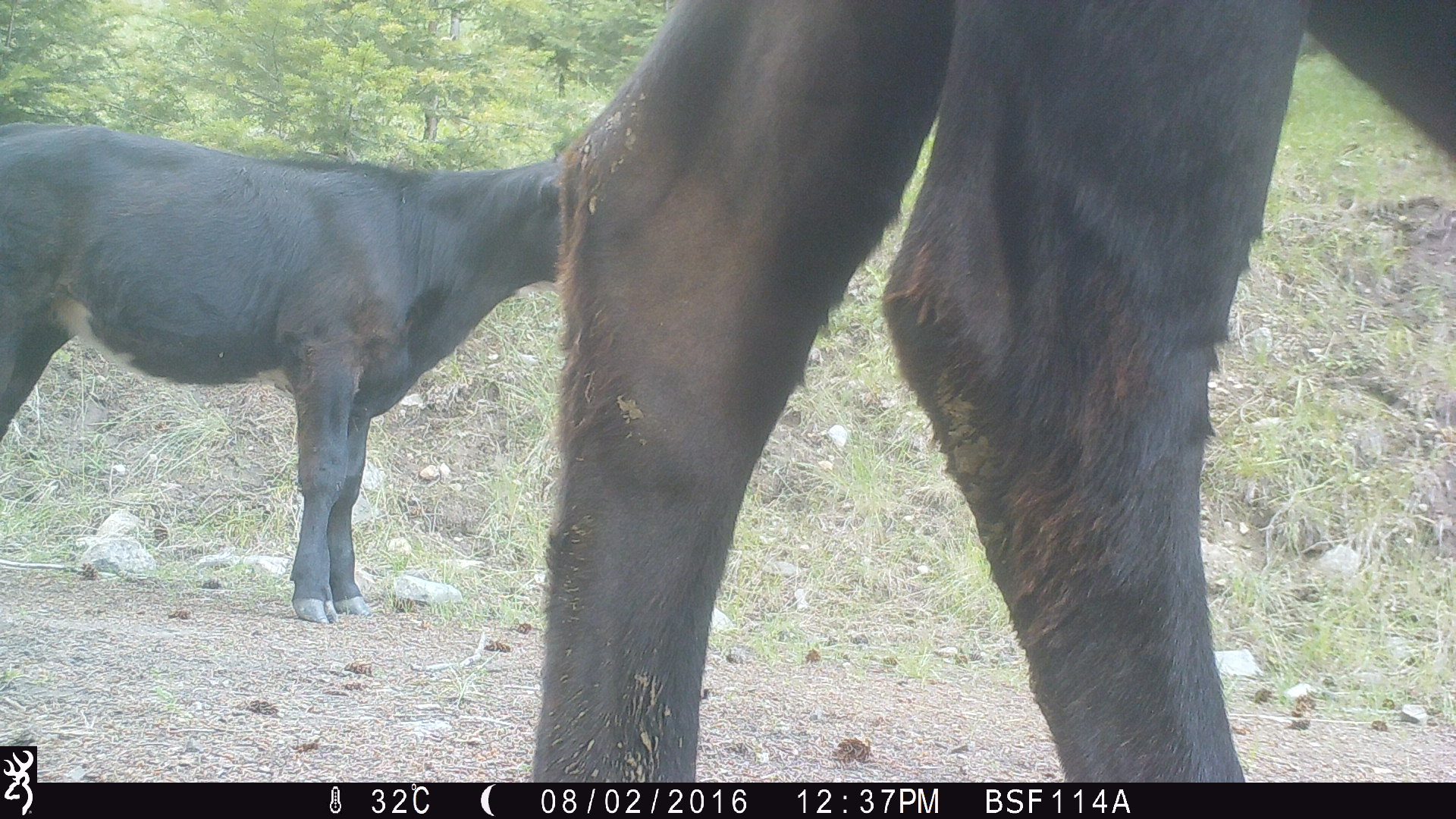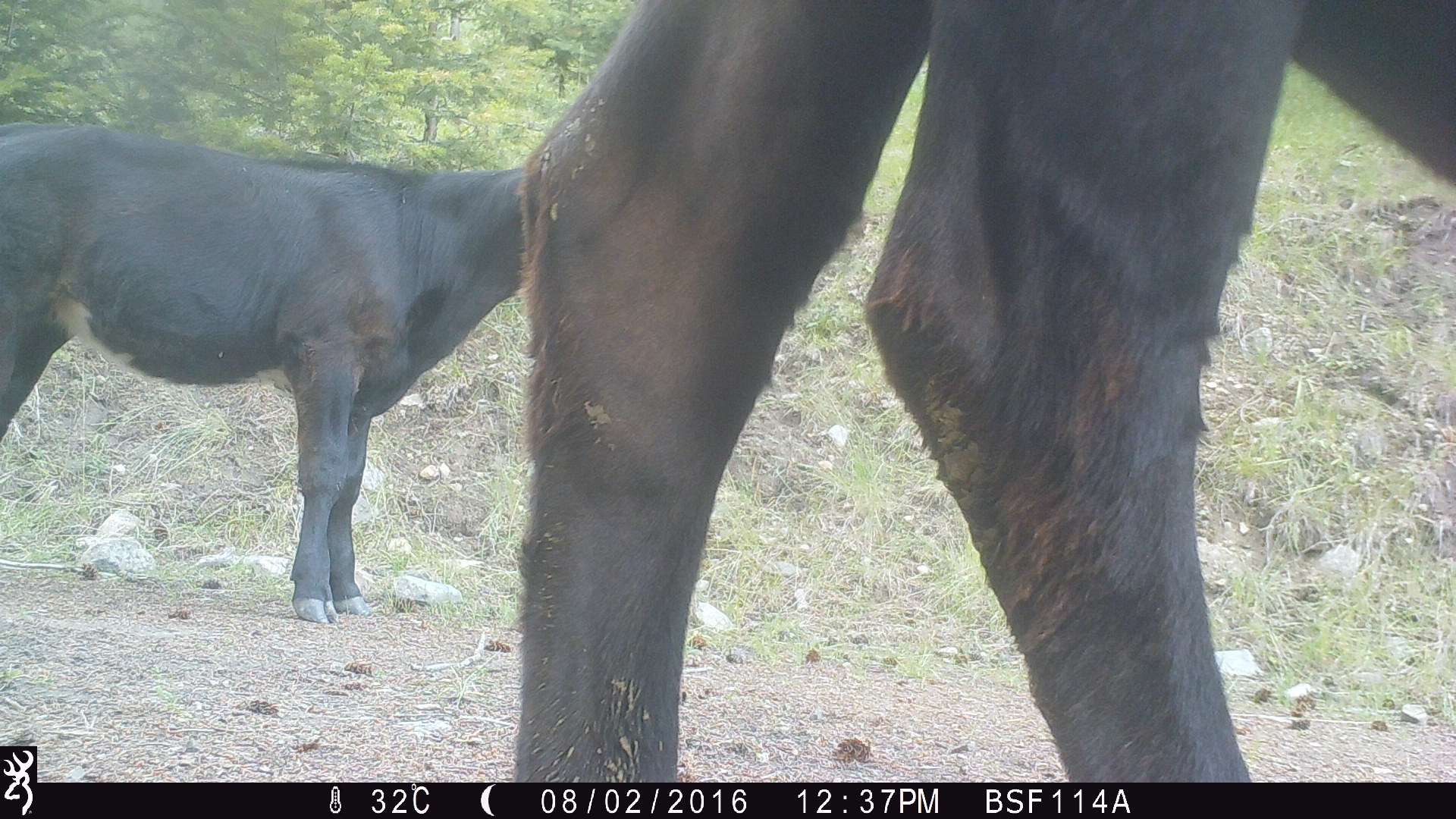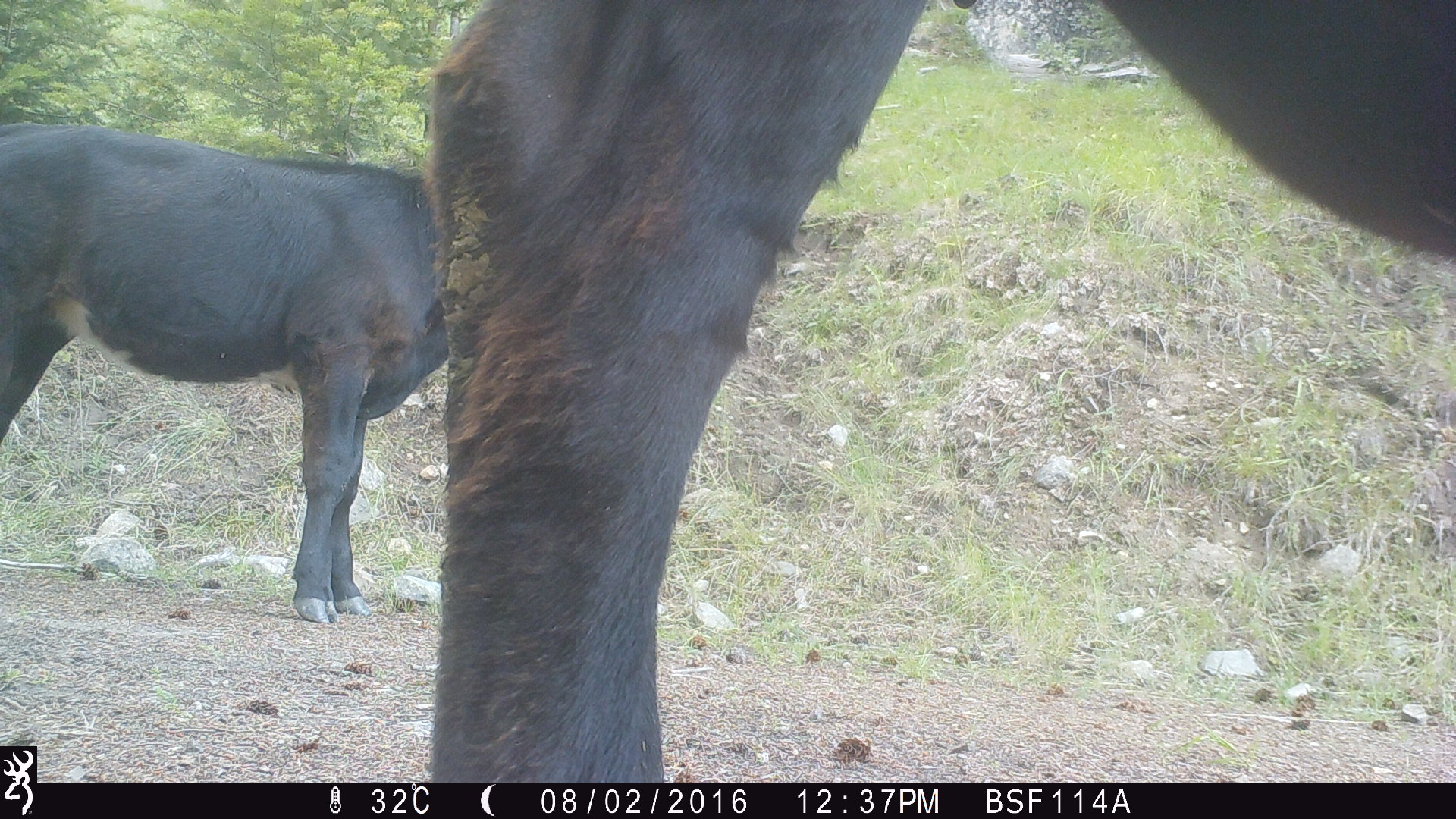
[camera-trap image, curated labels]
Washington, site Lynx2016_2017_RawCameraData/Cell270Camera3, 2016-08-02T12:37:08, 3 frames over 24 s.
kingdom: Animalia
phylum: Chordata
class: Mammalia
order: Artiodactyla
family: Bovidae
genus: Bos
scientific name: Bos taurus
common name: domestic cattle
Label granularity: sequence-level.